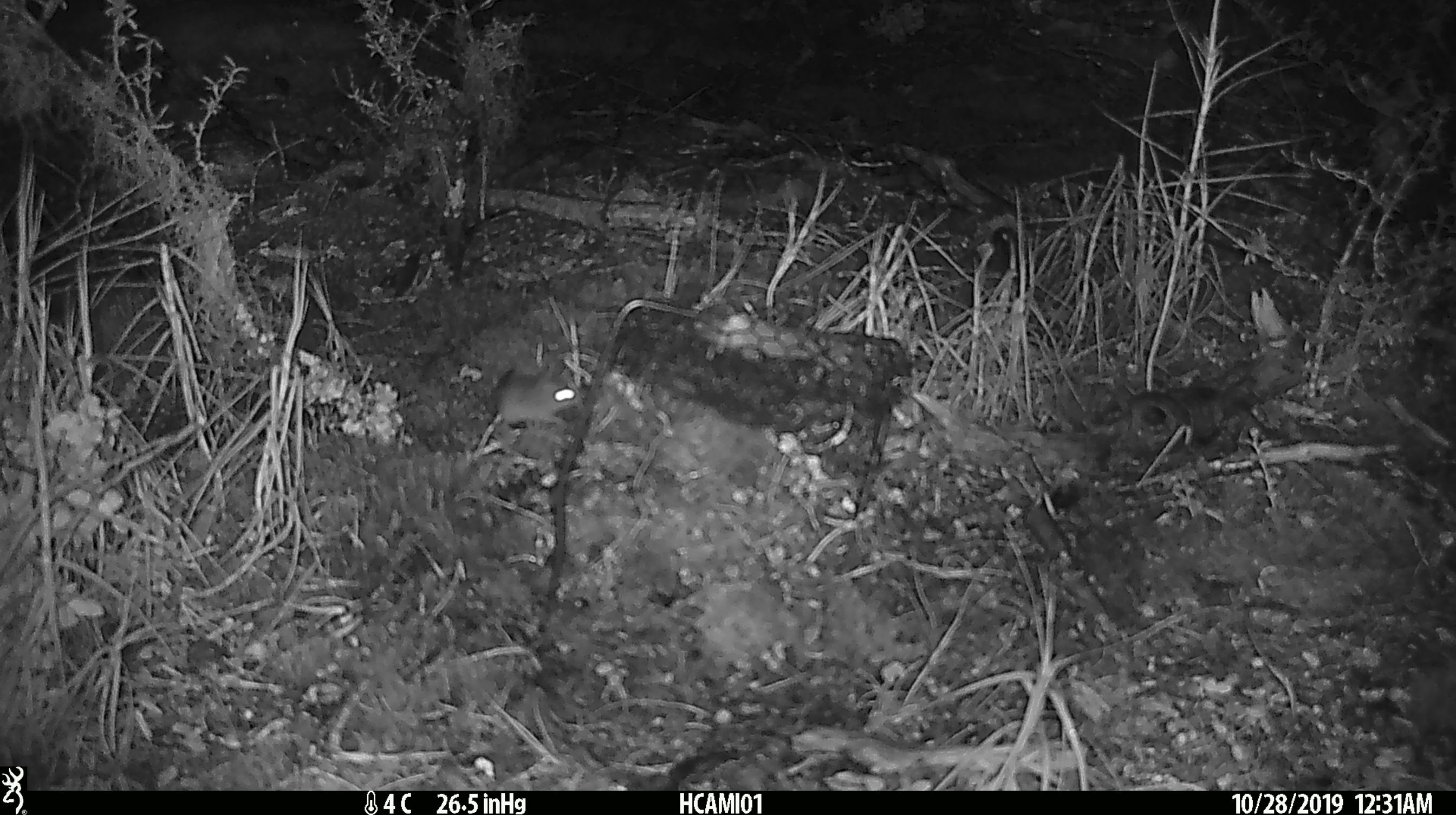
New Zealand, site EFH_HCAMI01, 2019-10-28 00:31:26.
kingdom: Animalia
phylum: Chordata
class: Mammalia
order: Rodentia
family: Muridae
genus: Mus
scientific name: Mus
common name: mouse